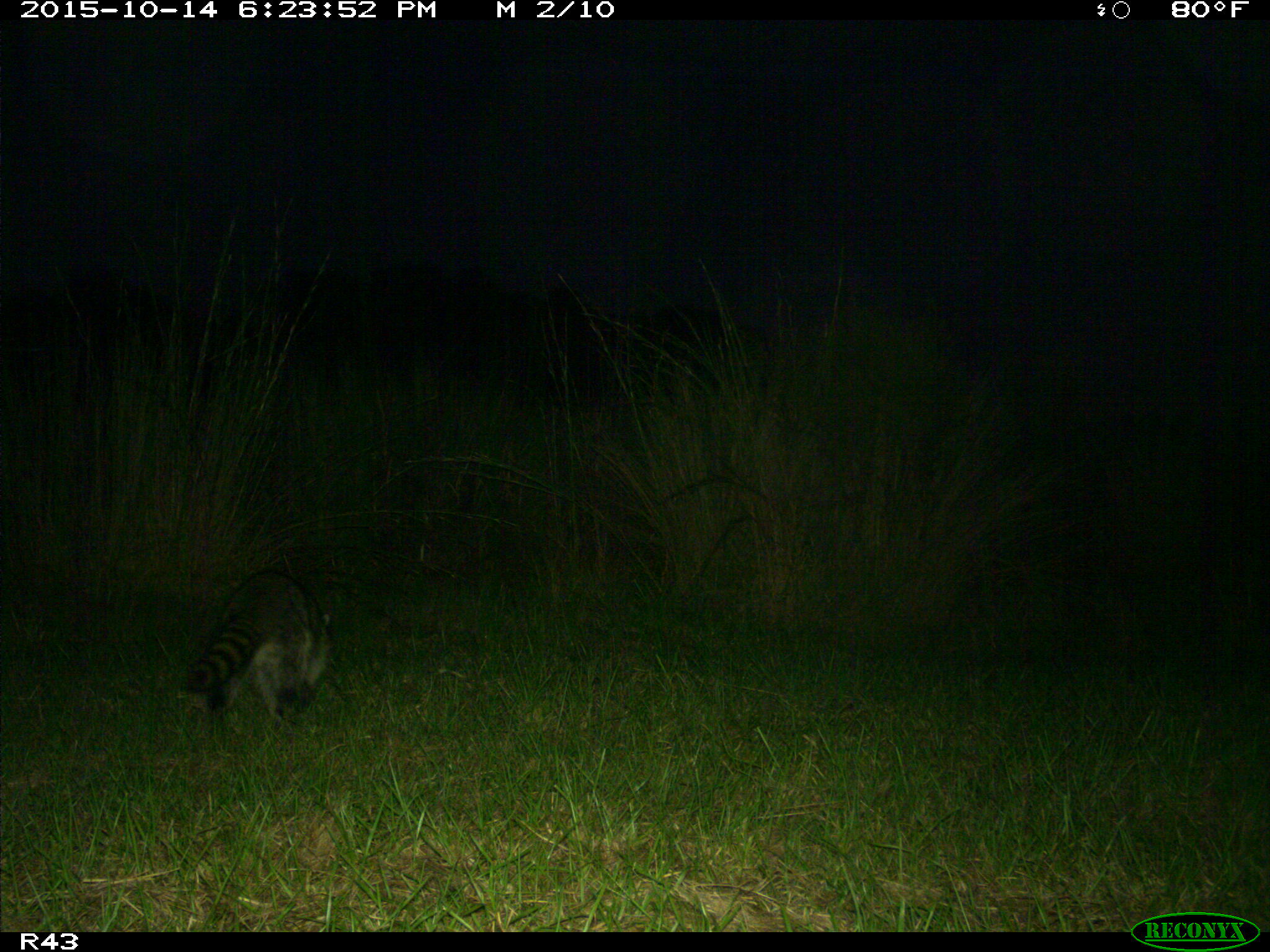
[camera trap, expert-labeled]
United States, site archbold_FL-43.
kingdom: Animalia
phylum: Chordata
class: Mammalia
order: Carnivora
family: Procyonidae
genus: Procyon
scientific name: Procyon lotor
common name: common raccoon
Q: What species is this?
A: Procyon lotor (common raccoon).